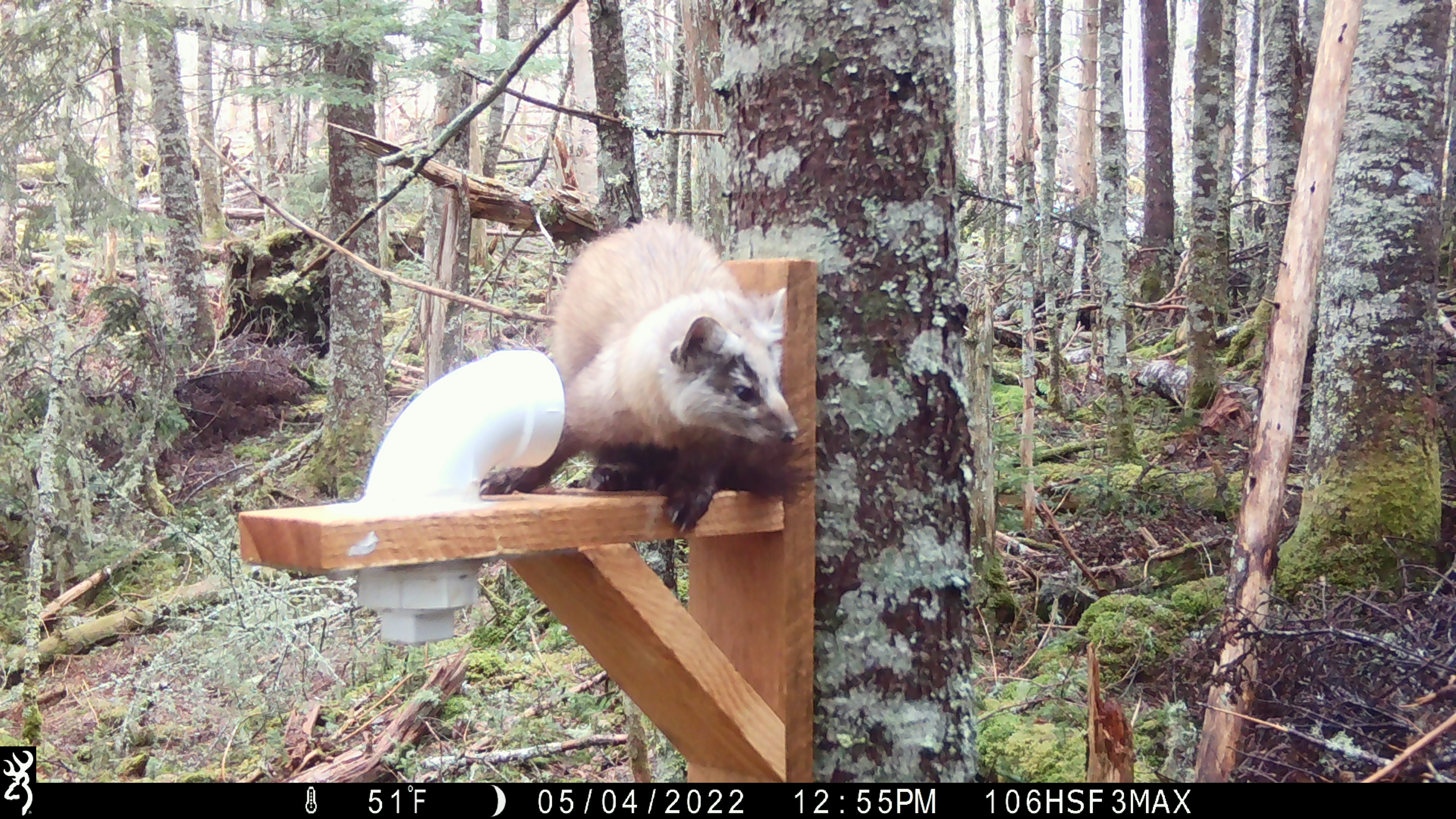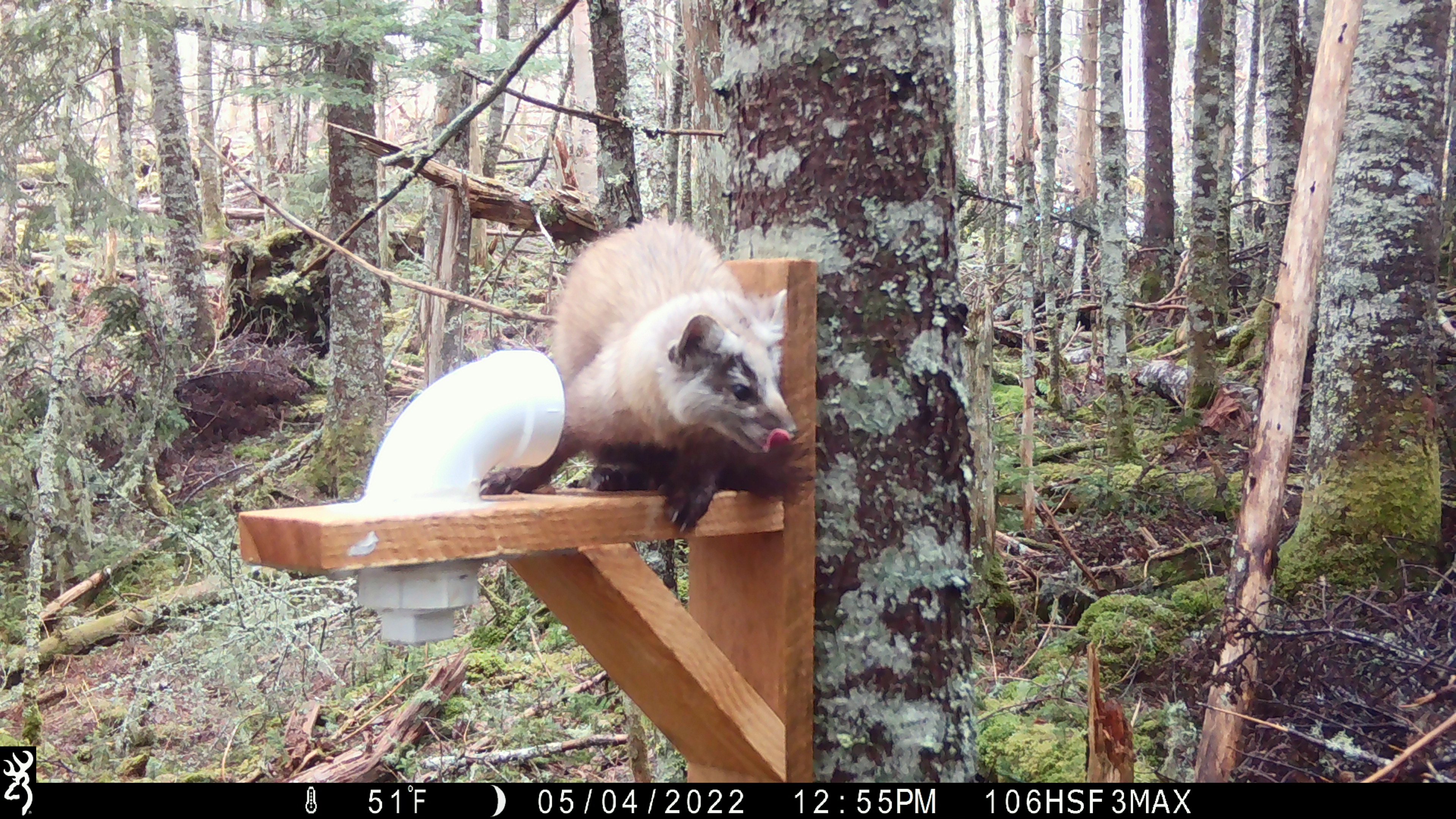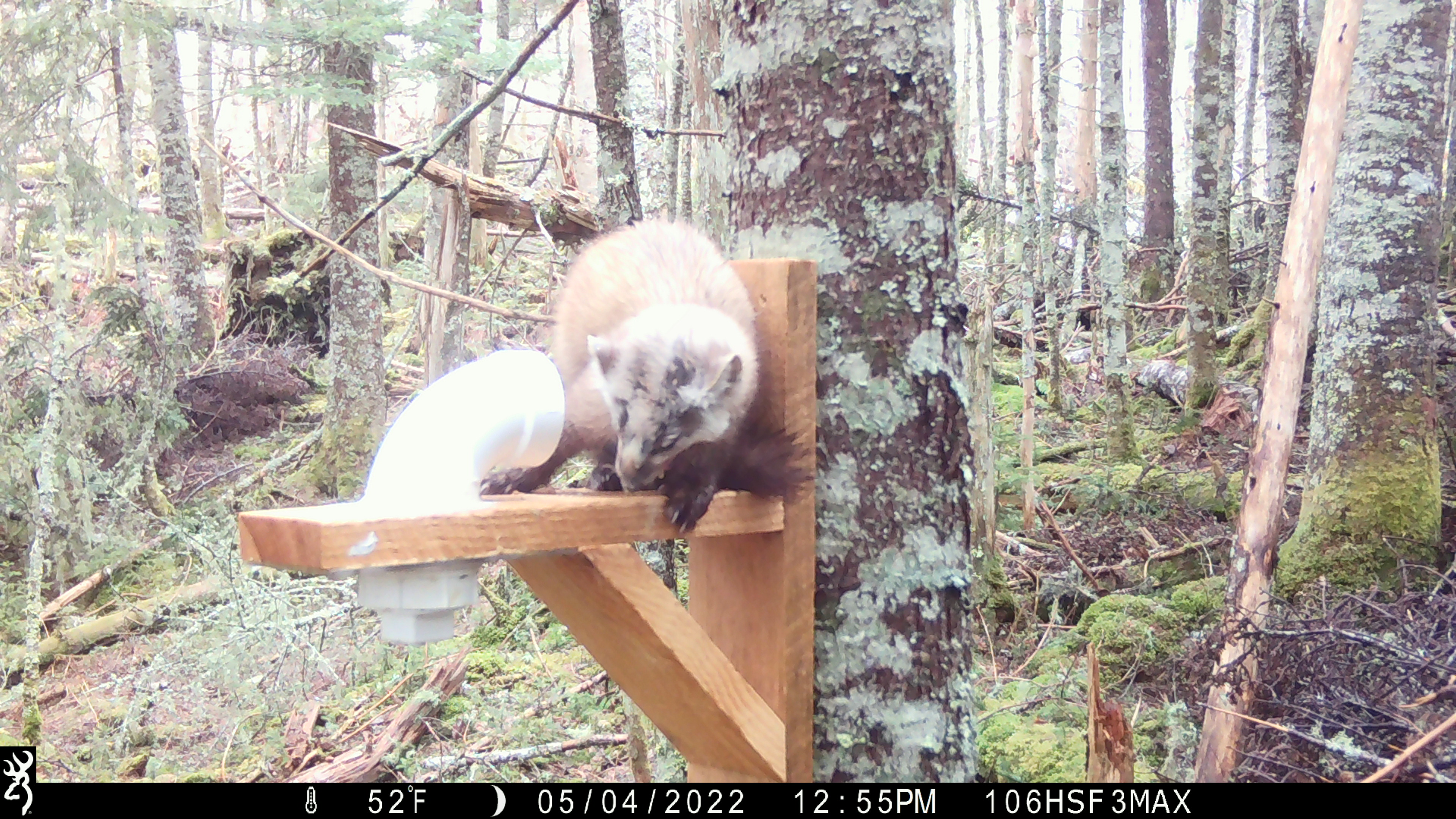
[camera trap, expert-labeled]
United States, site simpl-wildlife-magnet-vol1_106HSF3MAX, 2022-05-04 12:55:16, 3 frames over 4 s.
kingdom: Animalia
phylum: Chordata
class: Mammalia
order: Carnivora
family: Mustelidae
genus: Martes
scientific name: Martes americana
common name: american marten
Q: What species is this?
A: American marten (Martes americana).